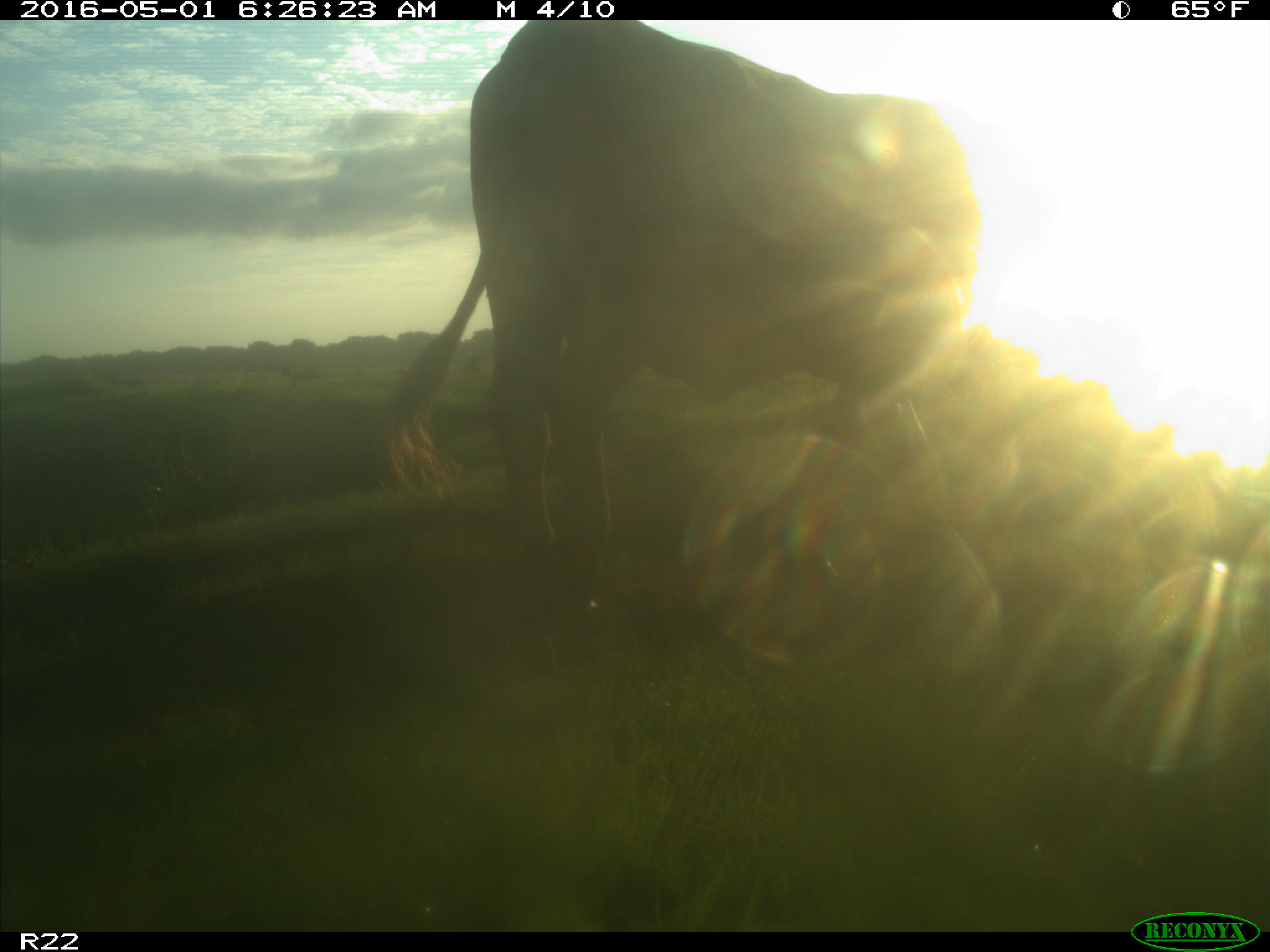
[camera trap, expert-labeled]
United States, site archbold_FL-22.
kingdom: Animalia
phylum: Chordata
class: Mammalia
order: Artiodactyla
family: Bovidae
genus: Bos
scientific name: Bos taurus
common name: domestic cow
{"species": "Bos taurus (domestic cow)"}